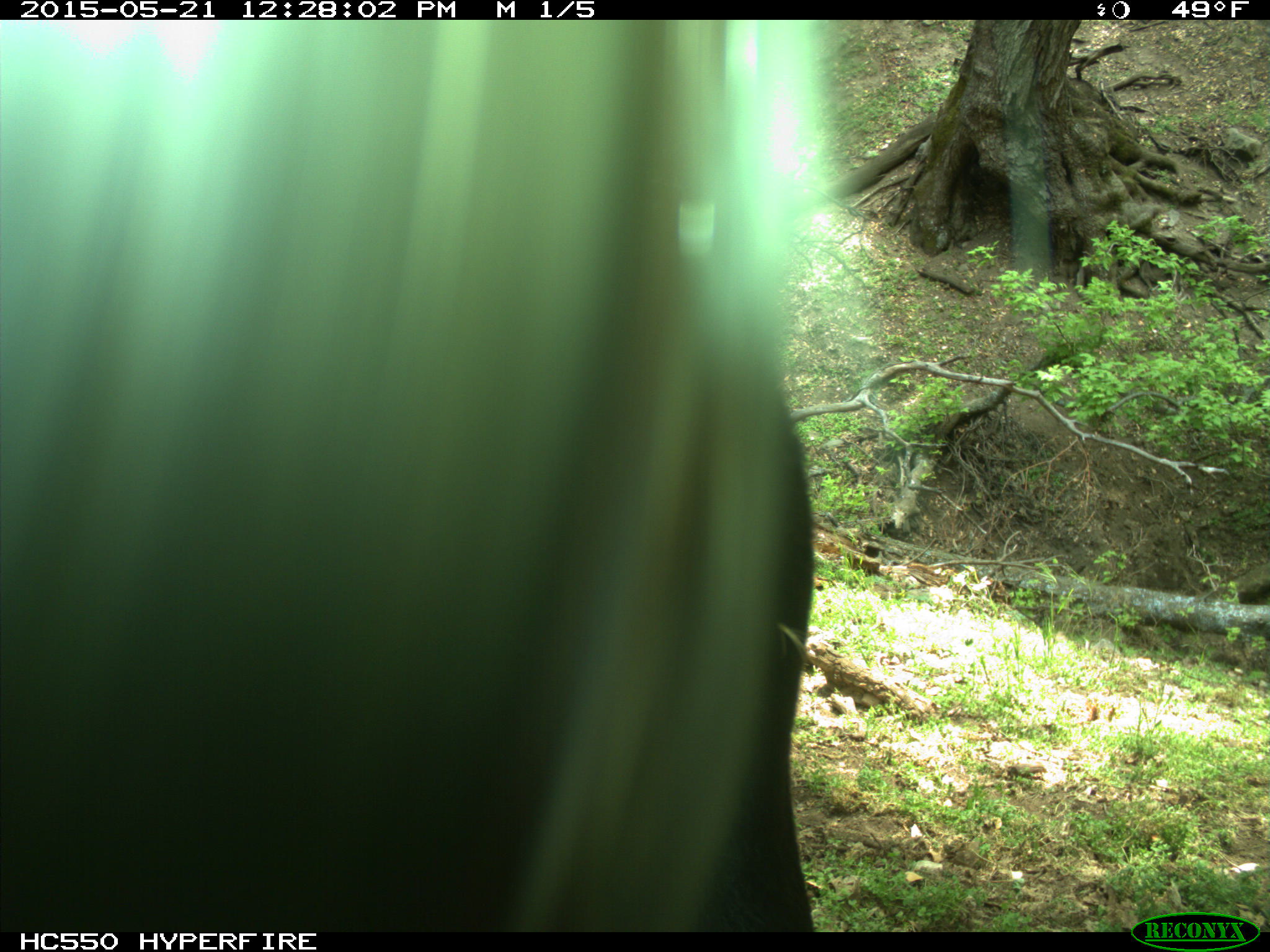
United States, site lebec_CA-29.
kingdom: Animalia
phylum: Chordata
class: Mammalia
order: Artiodactyla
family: Bovidae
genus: Bos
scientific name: Bos taurus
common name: domestic cow